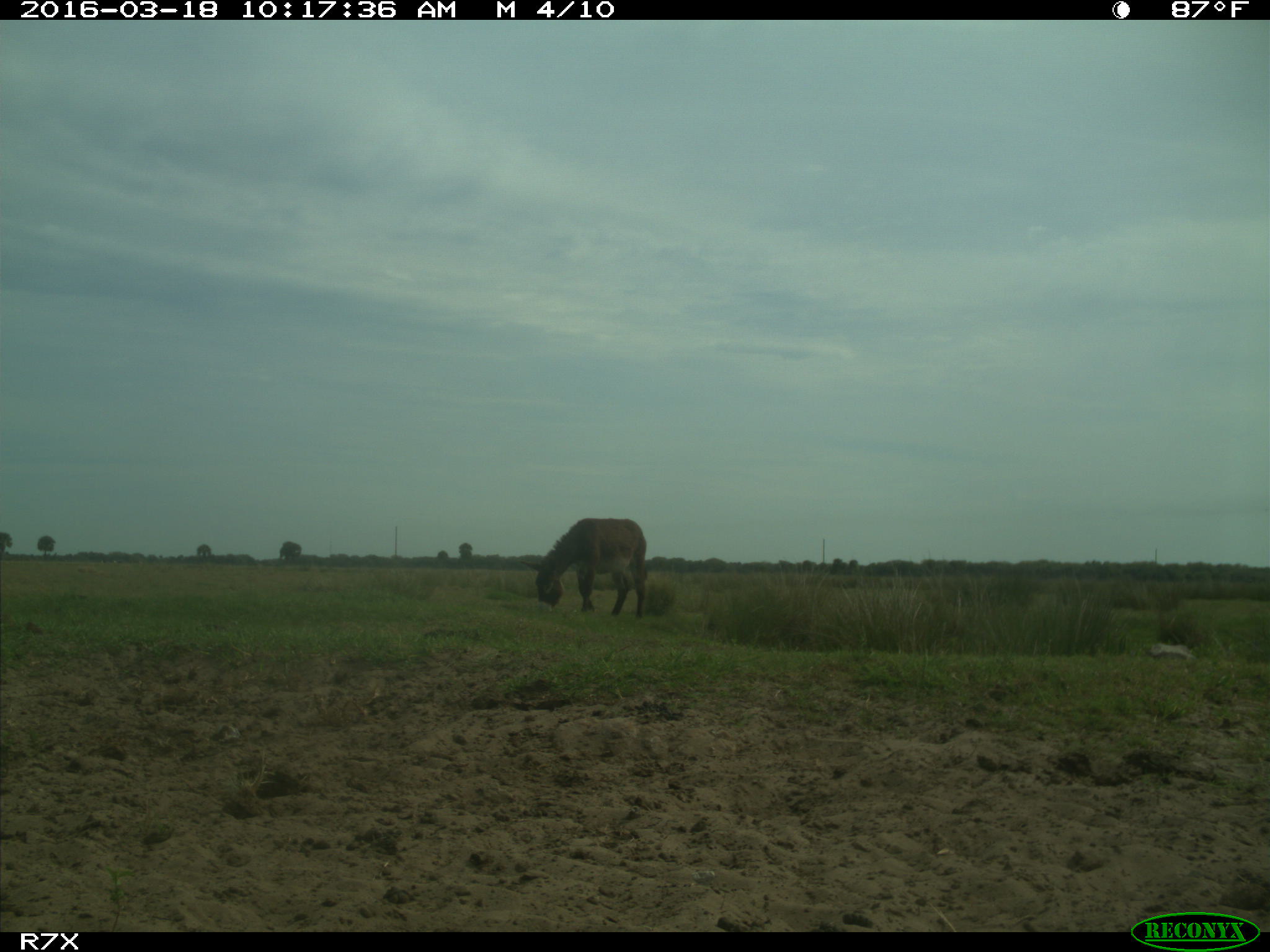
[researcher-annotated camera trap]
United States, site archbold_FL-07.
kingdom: Animalia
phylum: Chordata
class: Mammalia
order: Perissodactyla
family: Equidae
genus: Equus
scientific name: Equus africanus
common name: african wild ass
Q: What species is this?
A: Equus africanus (african wild ass).